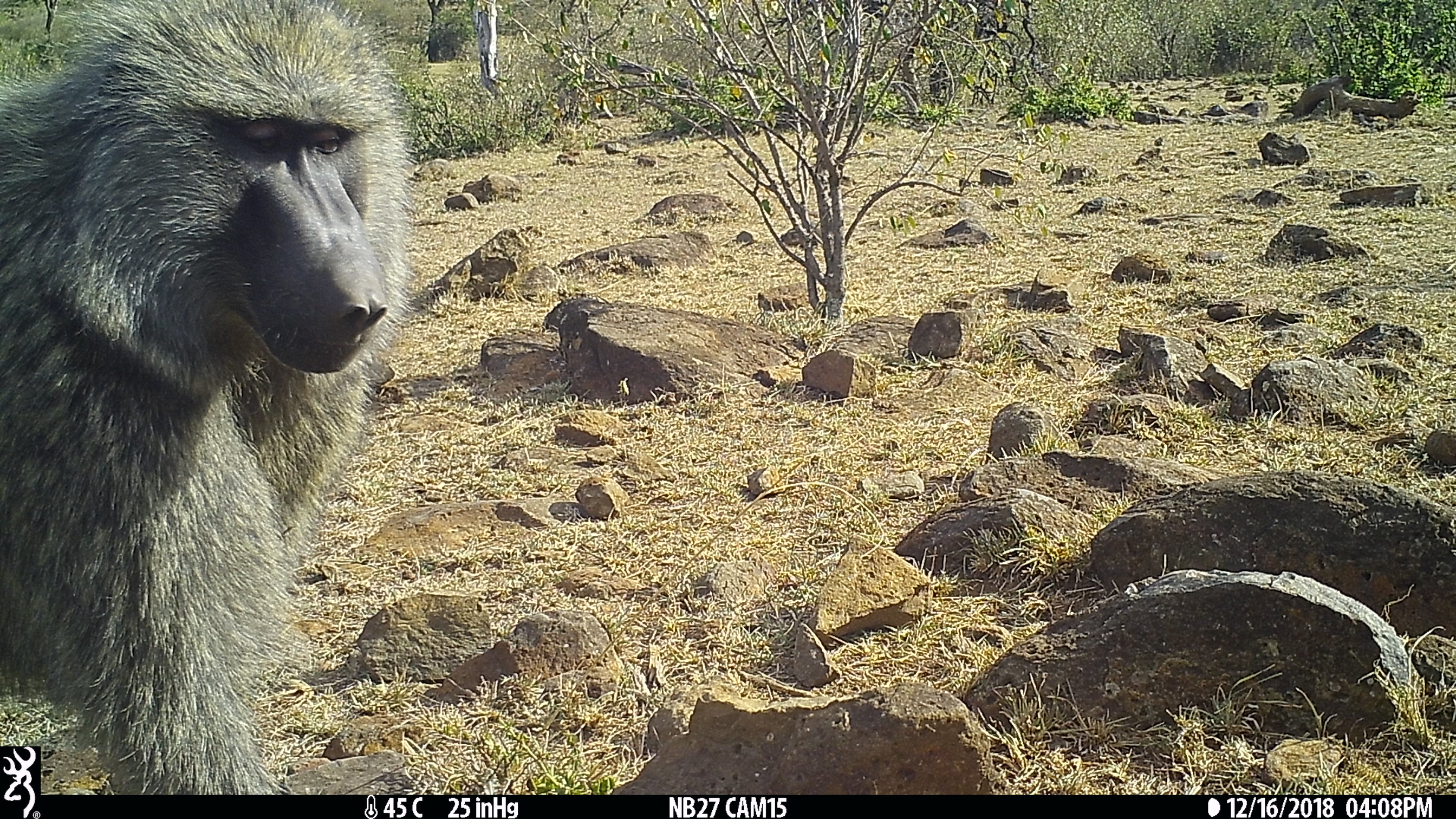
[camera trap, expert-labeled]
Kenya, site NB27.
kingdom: Animalia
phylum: Chordata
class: Mammalia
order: Primates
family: Cercopithecidae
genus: Papio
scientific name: Papio anubis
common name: olive baboon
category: baboon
Baboon (olive baboon) (Papio anubis).